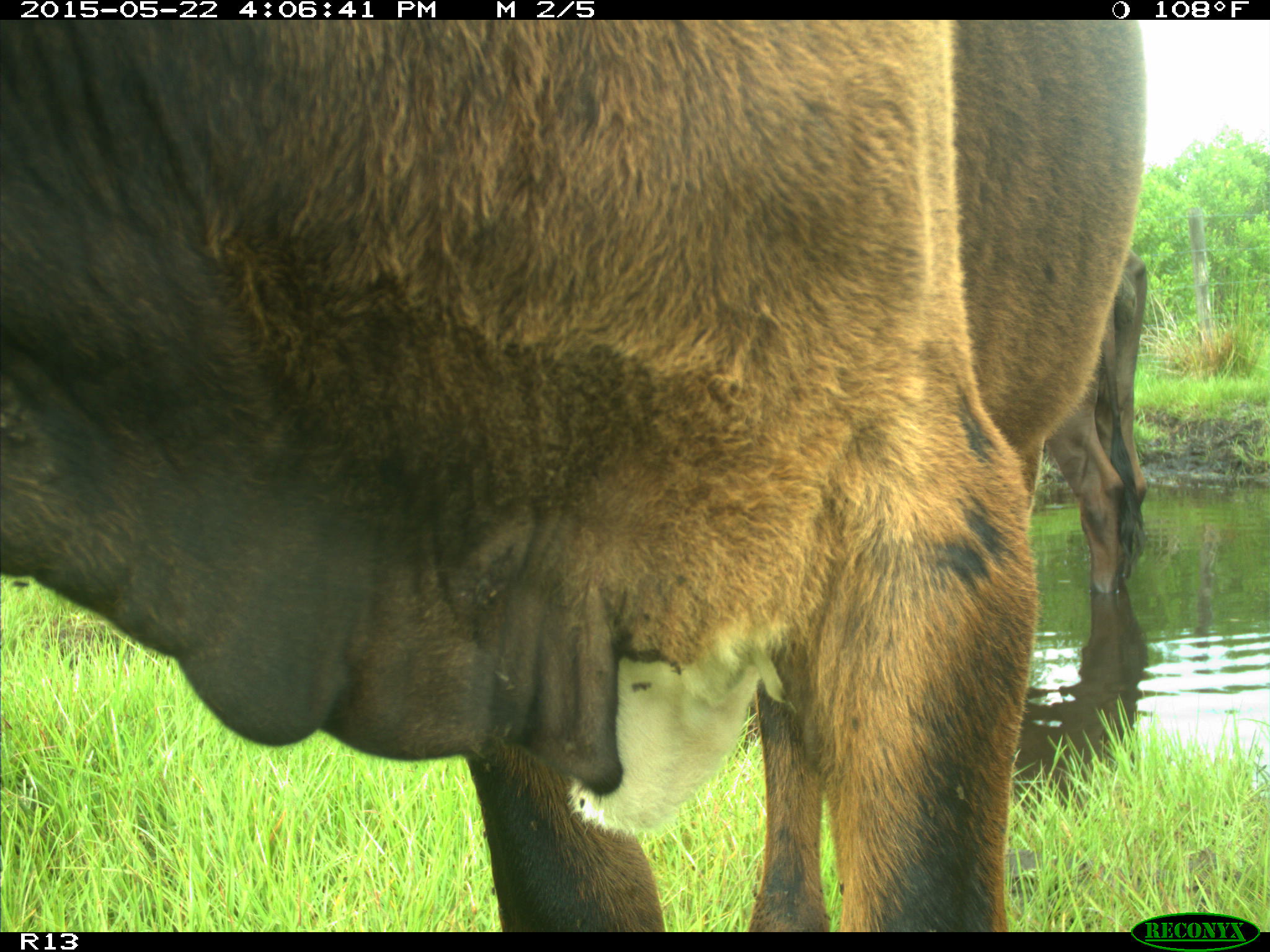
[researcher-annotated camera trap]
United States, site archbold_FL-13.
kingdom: Animalia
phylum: Chordata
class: Mammalia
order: Artiodactyla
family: Bovidae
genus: Bos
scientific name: Bos taurus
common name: domestic cow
Bos taurus (domestic cow).